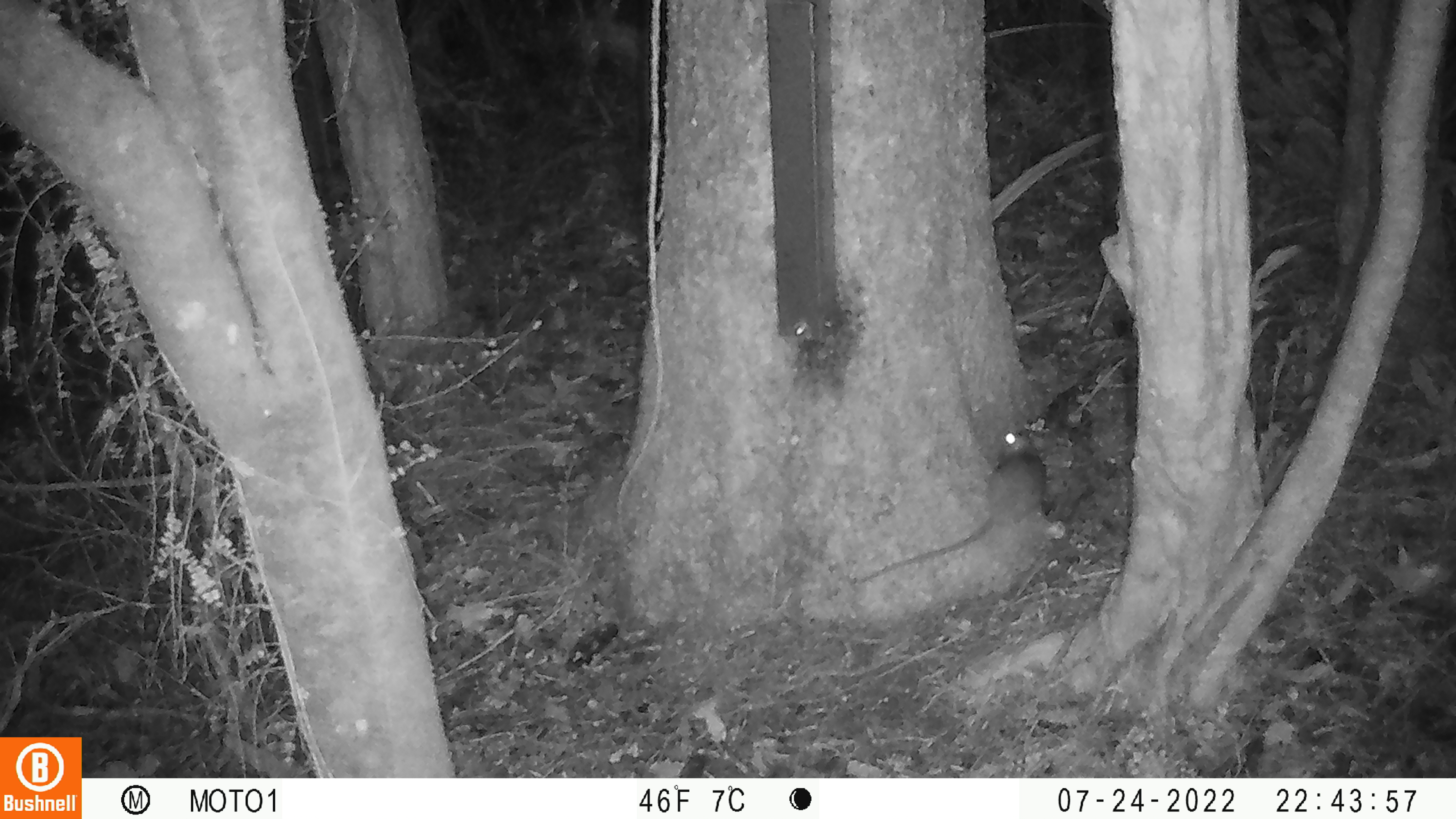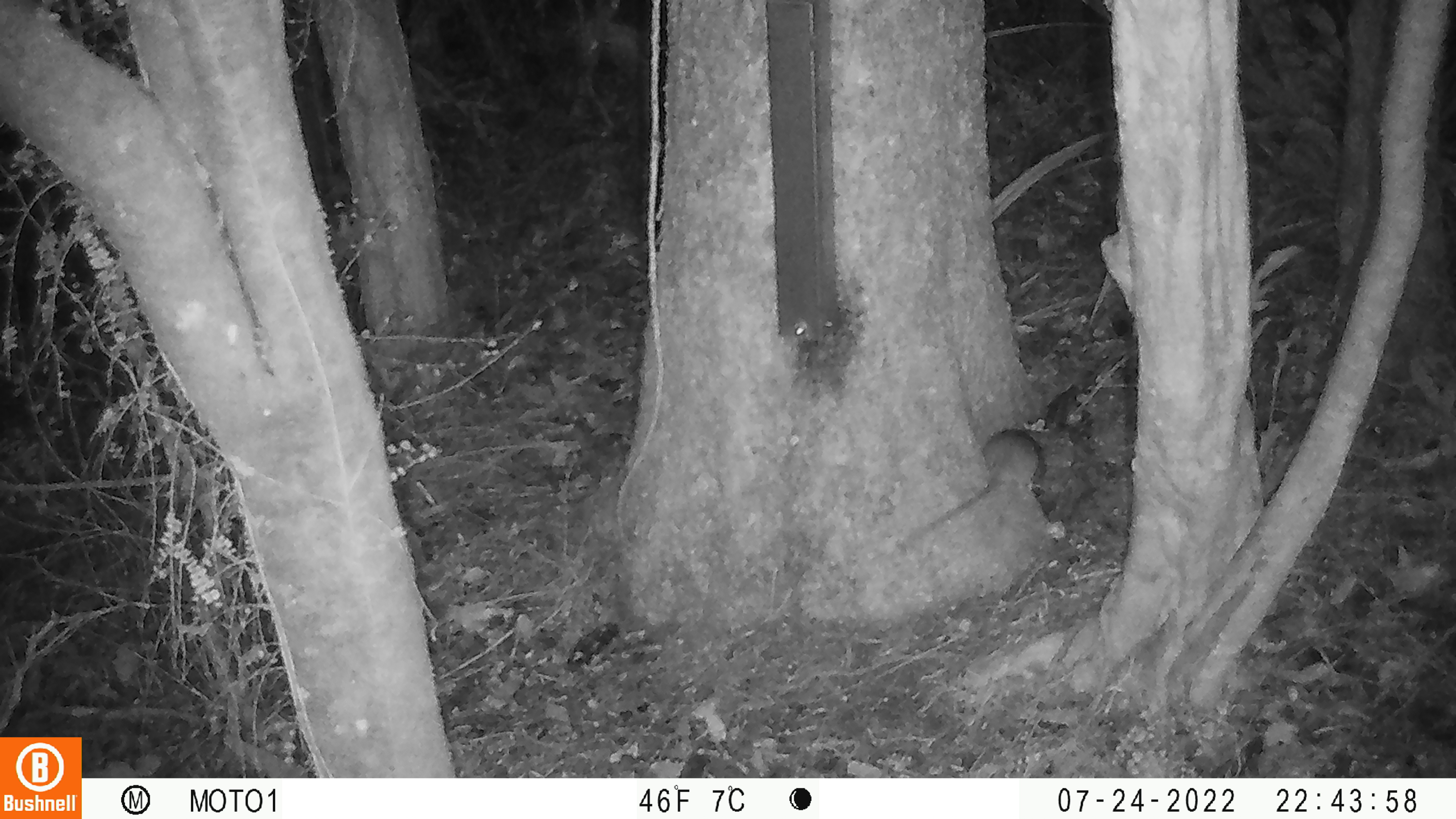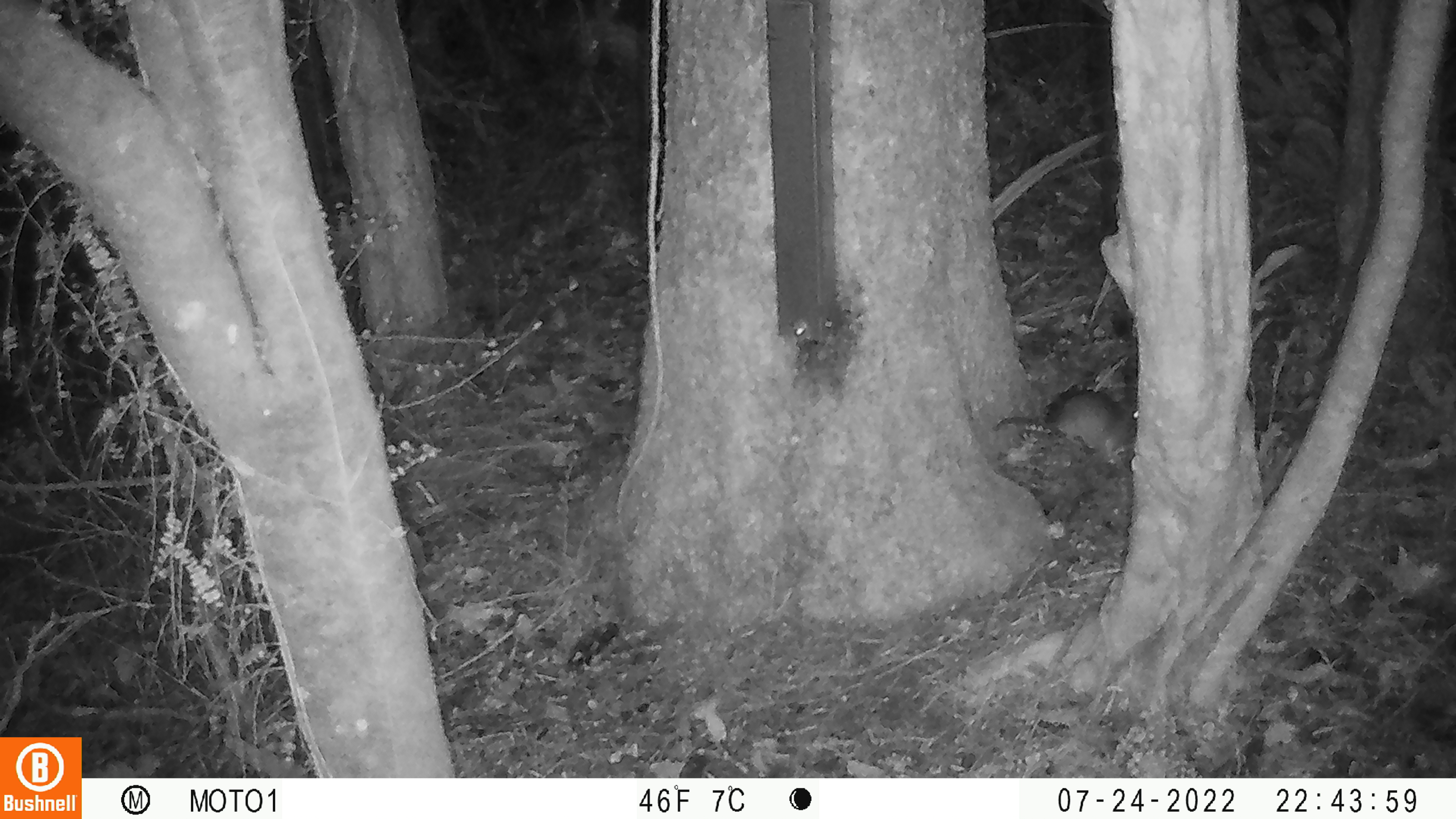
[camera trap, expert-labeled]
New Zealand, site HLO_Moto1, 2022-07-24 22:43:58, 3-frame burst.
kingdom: Animalia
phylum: Chordata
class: Mammalia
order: Rodentia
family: Muridae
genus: Rattus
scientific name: Rattus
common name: rat